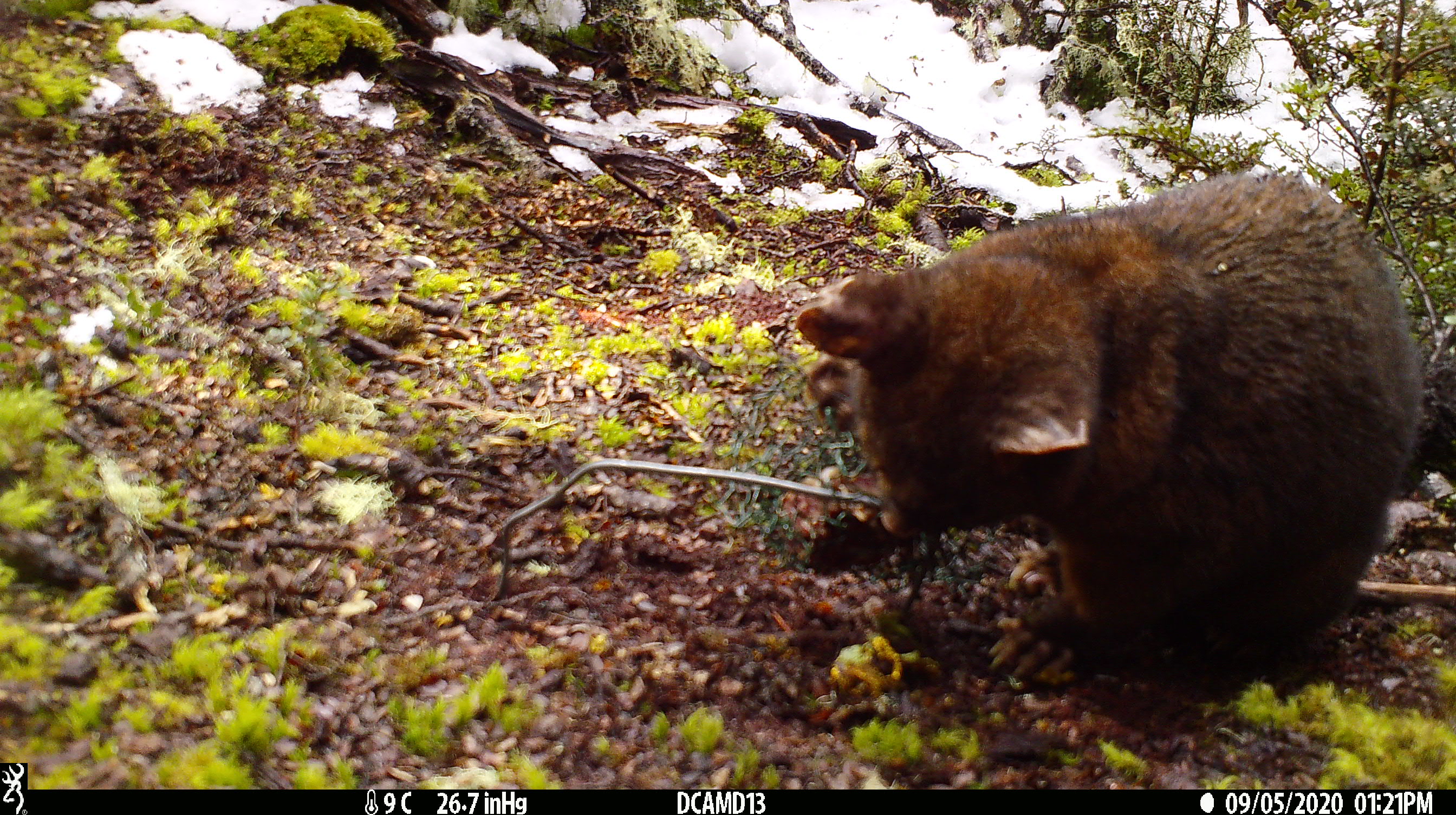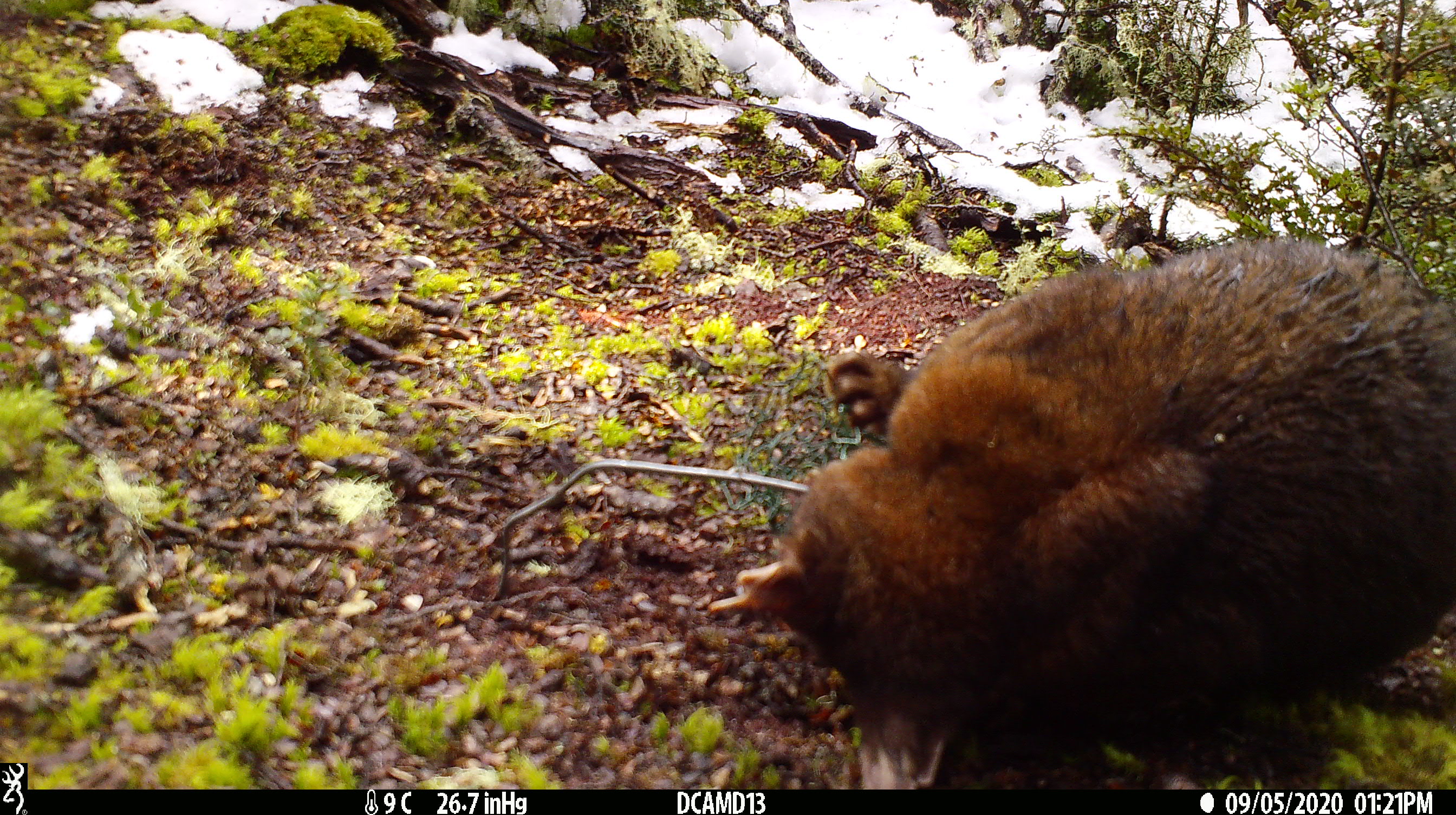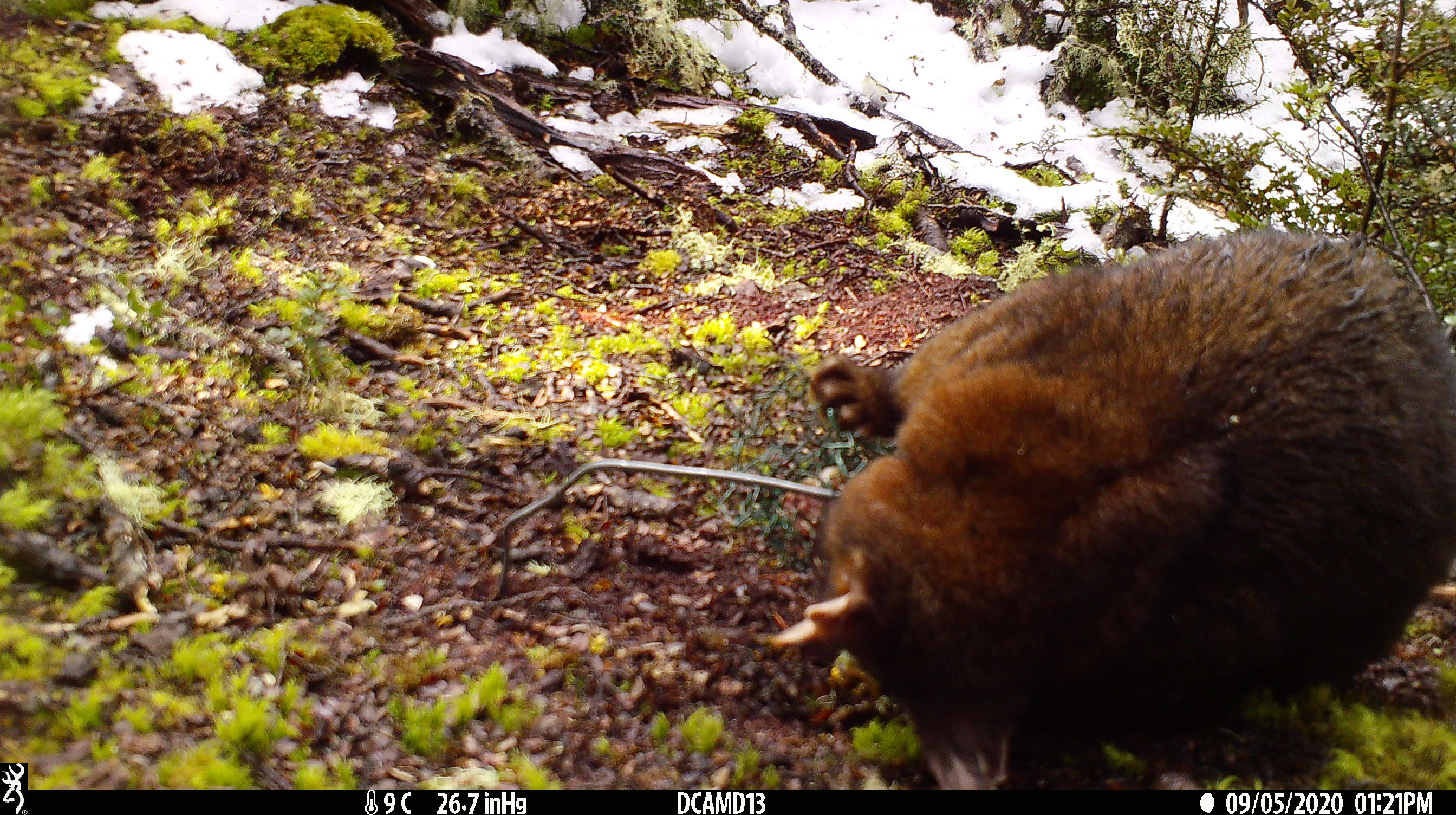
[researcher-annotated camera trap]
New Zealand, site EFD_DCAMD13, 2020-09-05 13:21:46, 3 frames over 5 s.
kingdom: Animalia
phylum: Chordata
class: Mammalia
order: Diprotodontia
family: Phalangeridae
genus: Trichosurus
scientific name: Trichosurus vulpecula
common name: common brushtail possum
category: possum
Possum (common brushtail possum) (Trichosurus vulpecula).